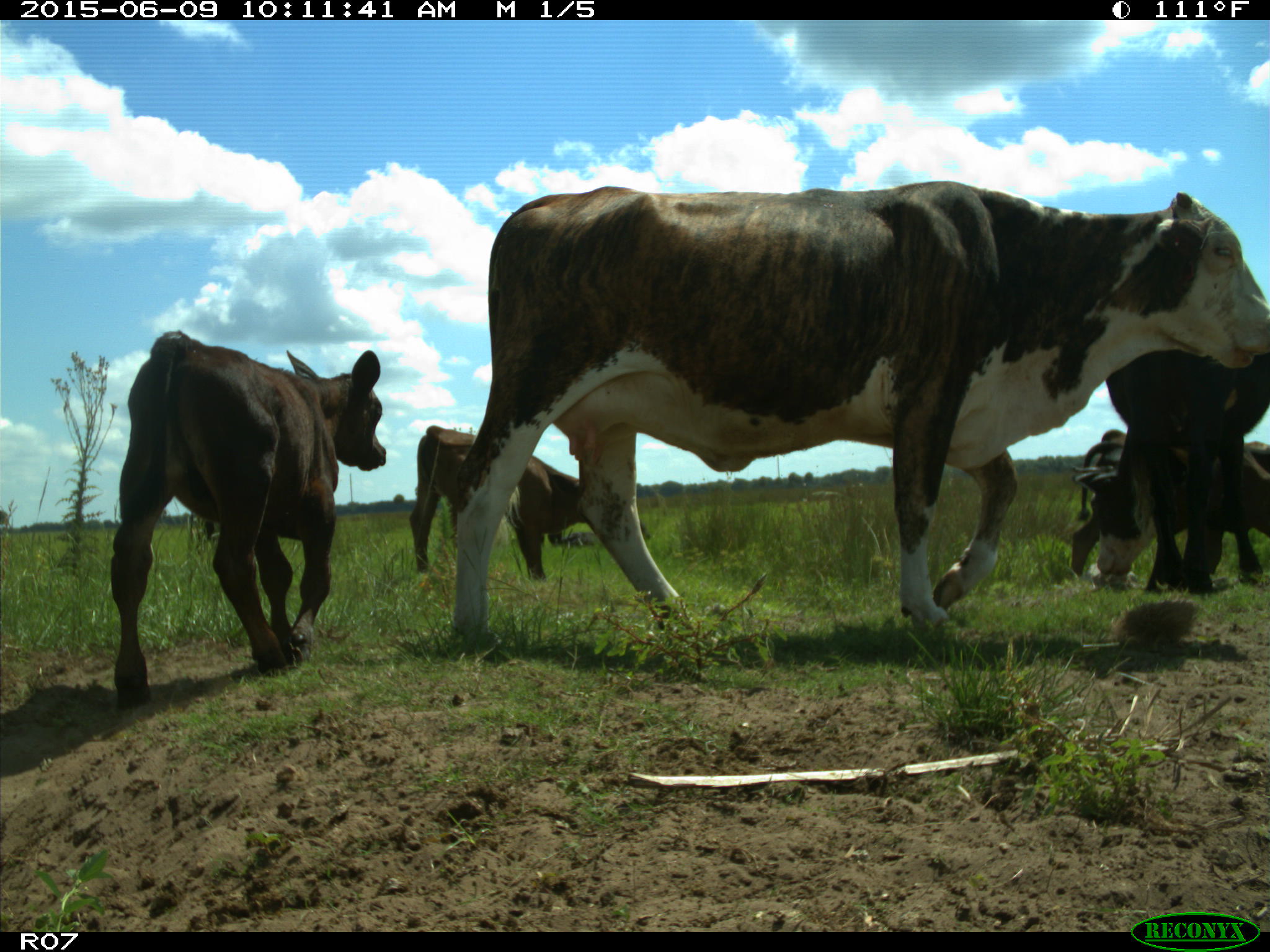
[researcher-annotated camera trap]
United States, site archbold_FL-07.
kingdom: Animalia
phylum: Chordata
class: Mammalia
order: Artiodactyla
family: Bovidae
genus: Bos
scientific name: Bos taurus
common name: domestic cow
Bos taurus (domestic cow).